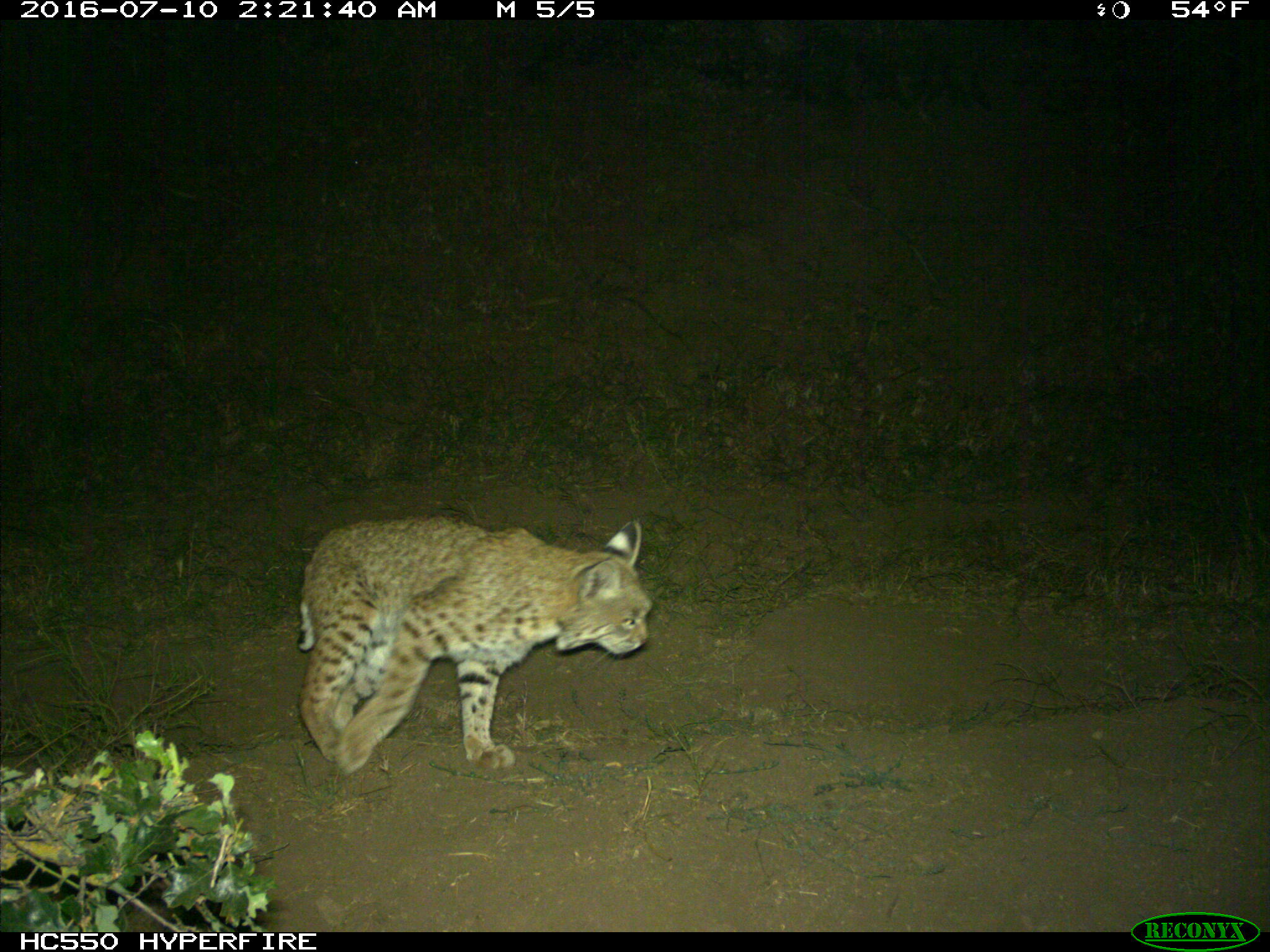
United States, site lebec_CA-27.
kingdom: Animalia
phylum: Chordata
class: Mammalia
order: Carnivora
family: Felidae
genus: Lynx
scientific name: Lynx rufus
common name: bobcat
Lynx rufus (bobcat).